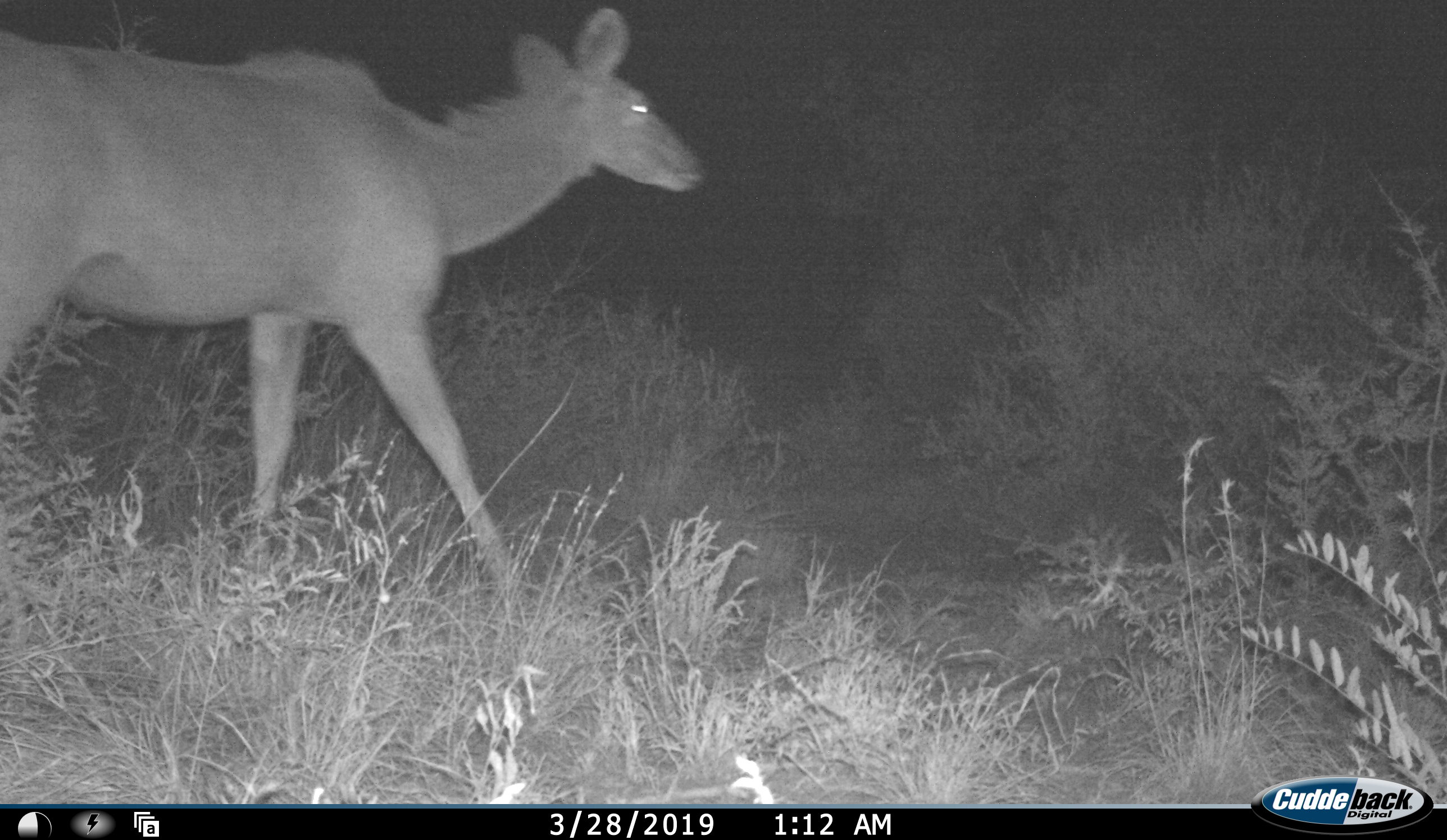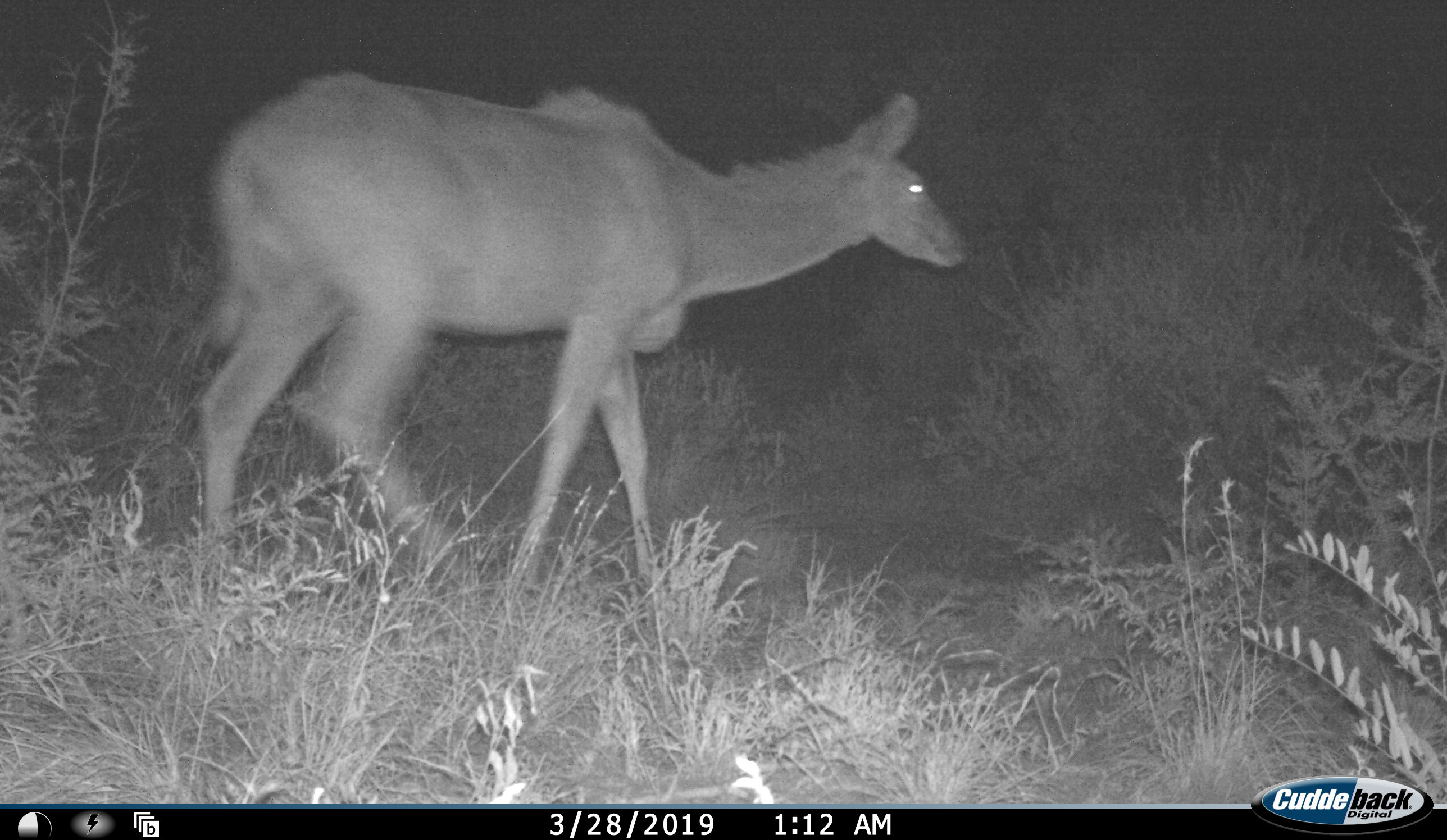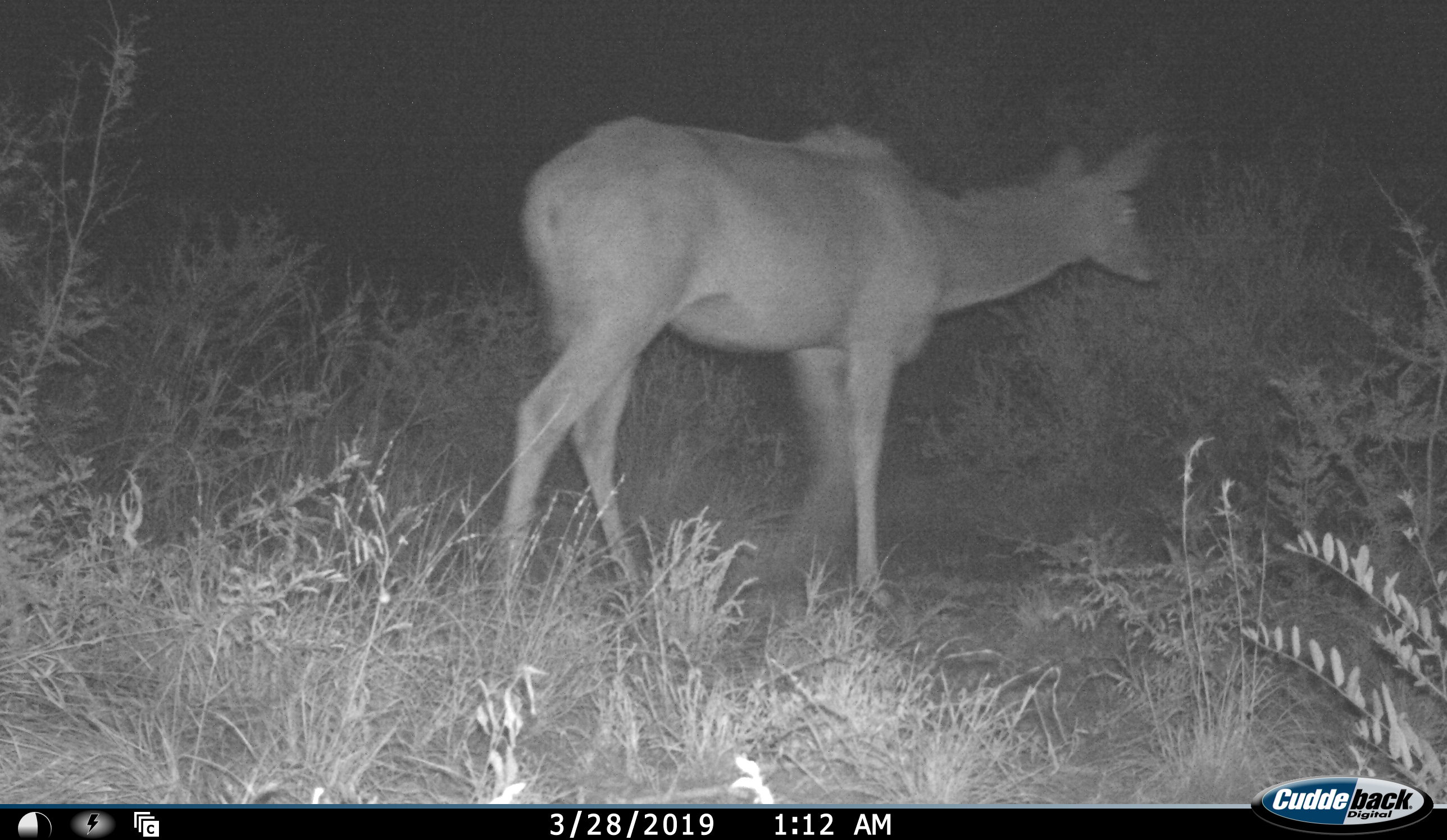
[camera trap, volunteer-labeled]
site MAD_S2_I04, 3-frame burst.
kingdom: Animalia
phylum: Chordata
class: Mammalia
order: Artiodactyla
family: Bovidae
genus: Tragelaphus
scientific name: Tragelaphus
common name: kudu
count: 1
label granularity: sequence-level